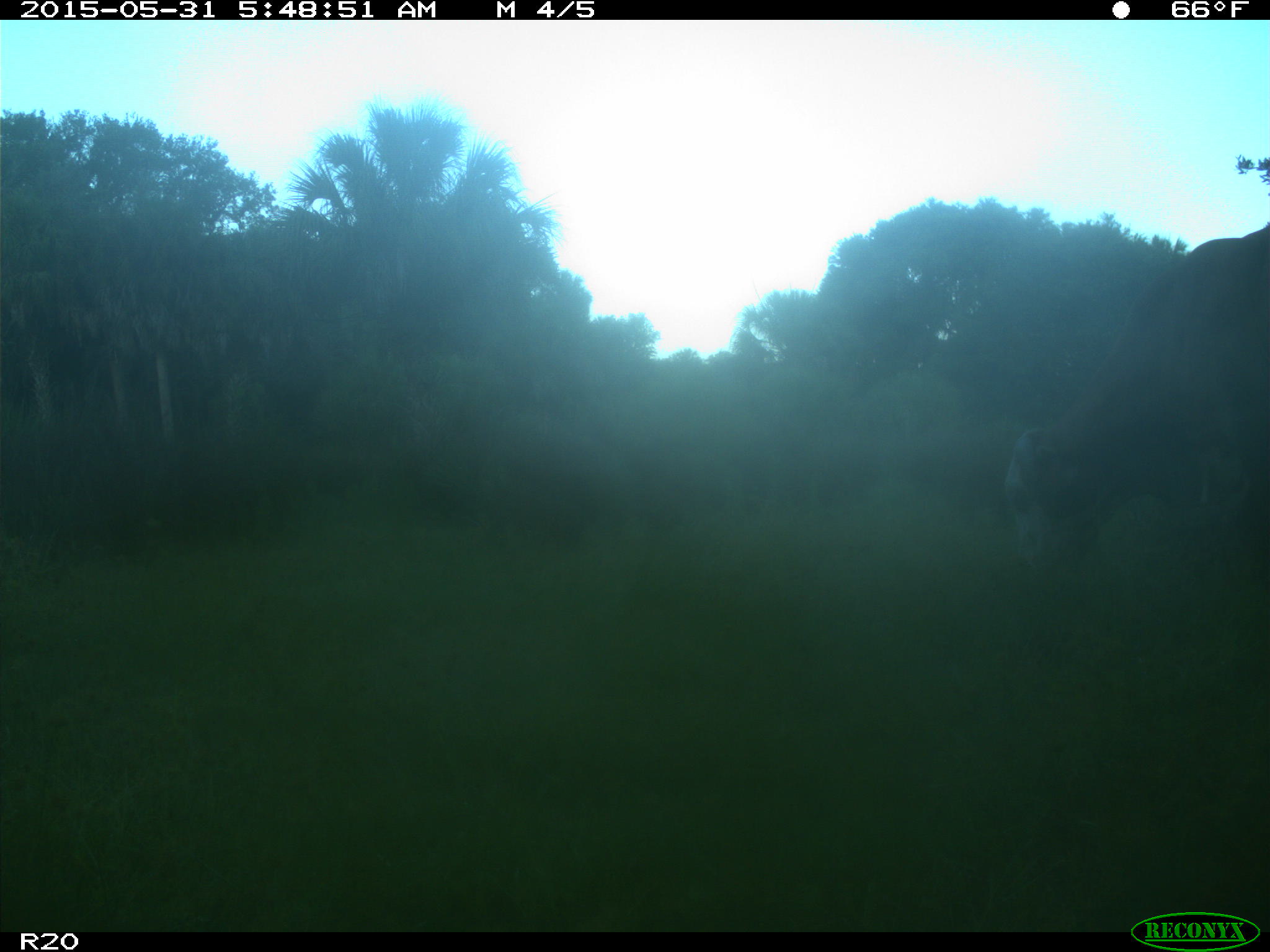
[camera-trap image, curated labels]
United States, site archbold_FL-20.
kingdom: Animalia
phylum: Chordata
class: Mammalia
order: Artiodactyla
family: Bovidae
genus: Bos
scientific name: Bos taurus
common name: domestic cow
Bos taurus (domestic cow).